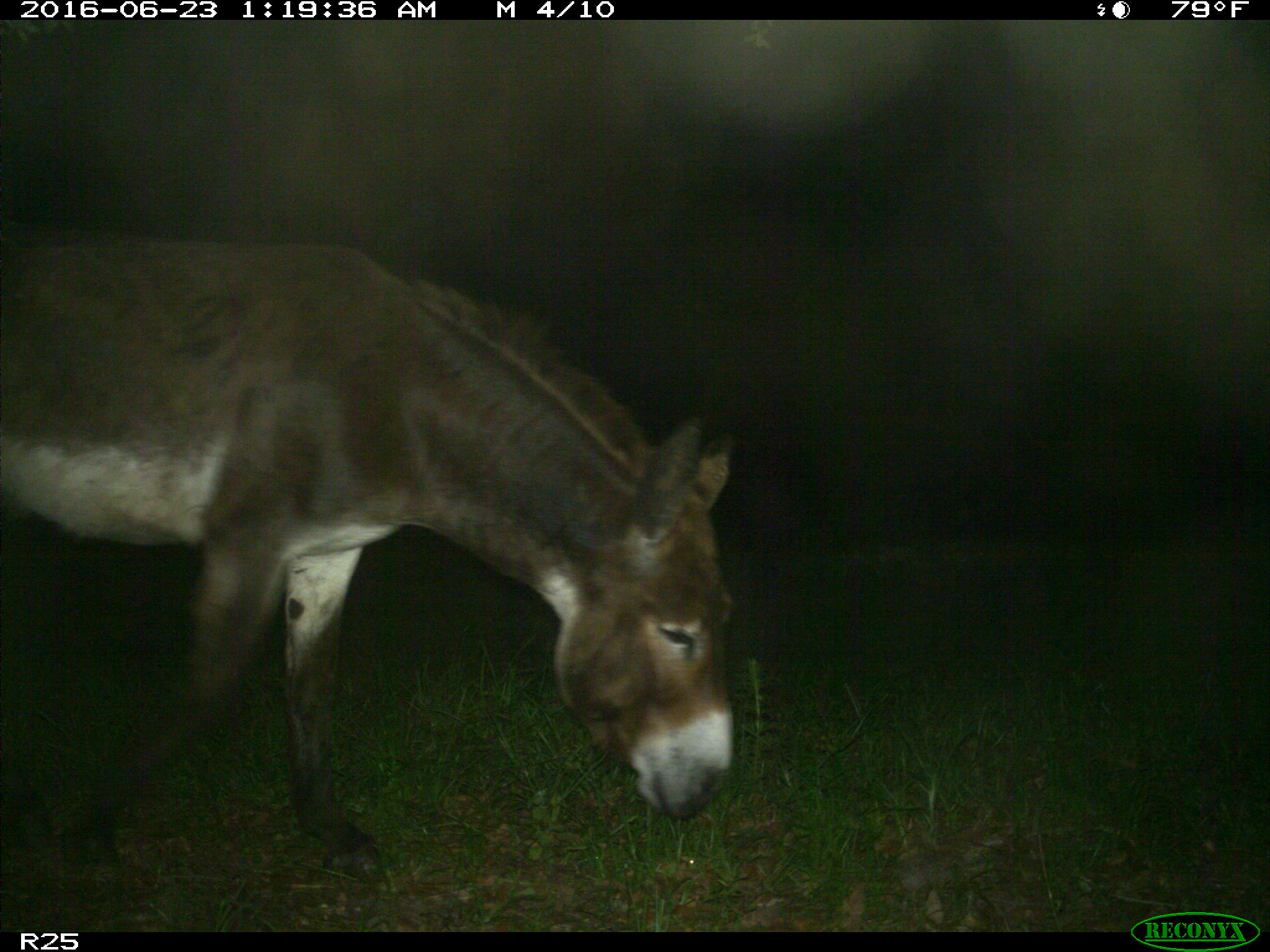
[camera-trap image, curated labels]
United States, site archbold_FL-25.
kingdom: Animalia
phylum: Chordata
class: Mammalia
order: Artiodactyla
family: Bovidae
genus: Bos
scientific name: Bos taurus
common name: domestic cow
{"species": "Bos taurus (domestic cow)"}